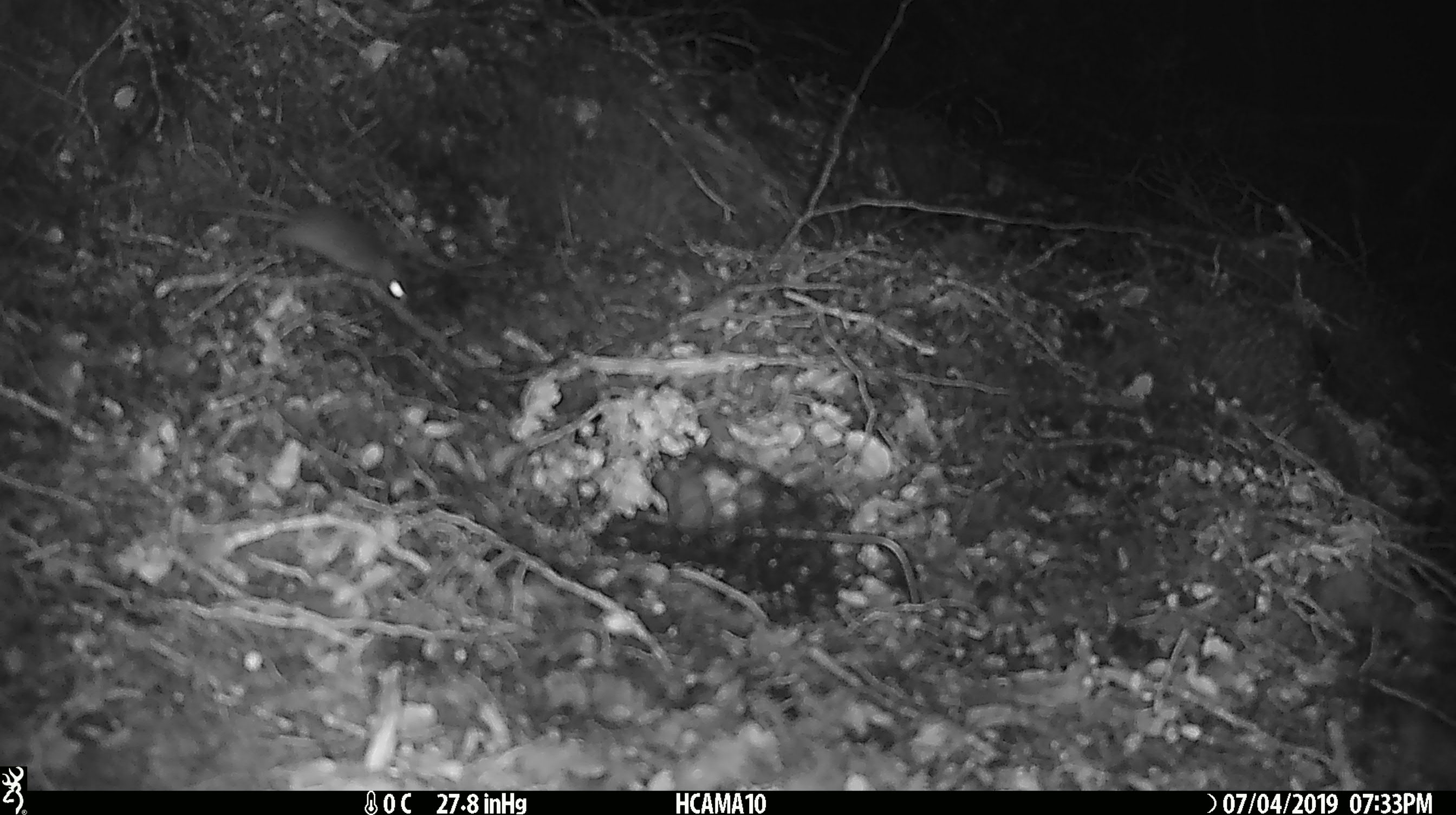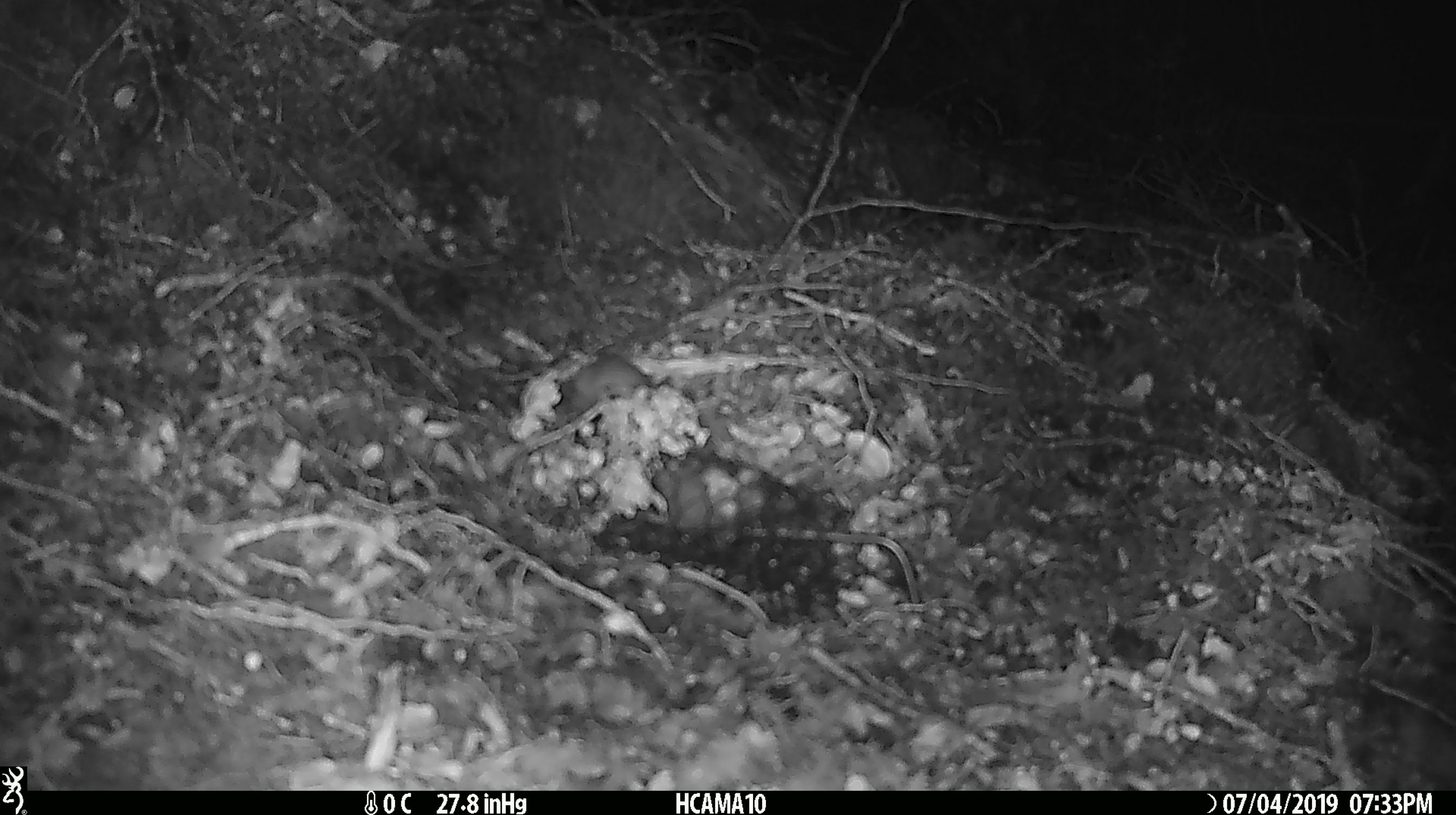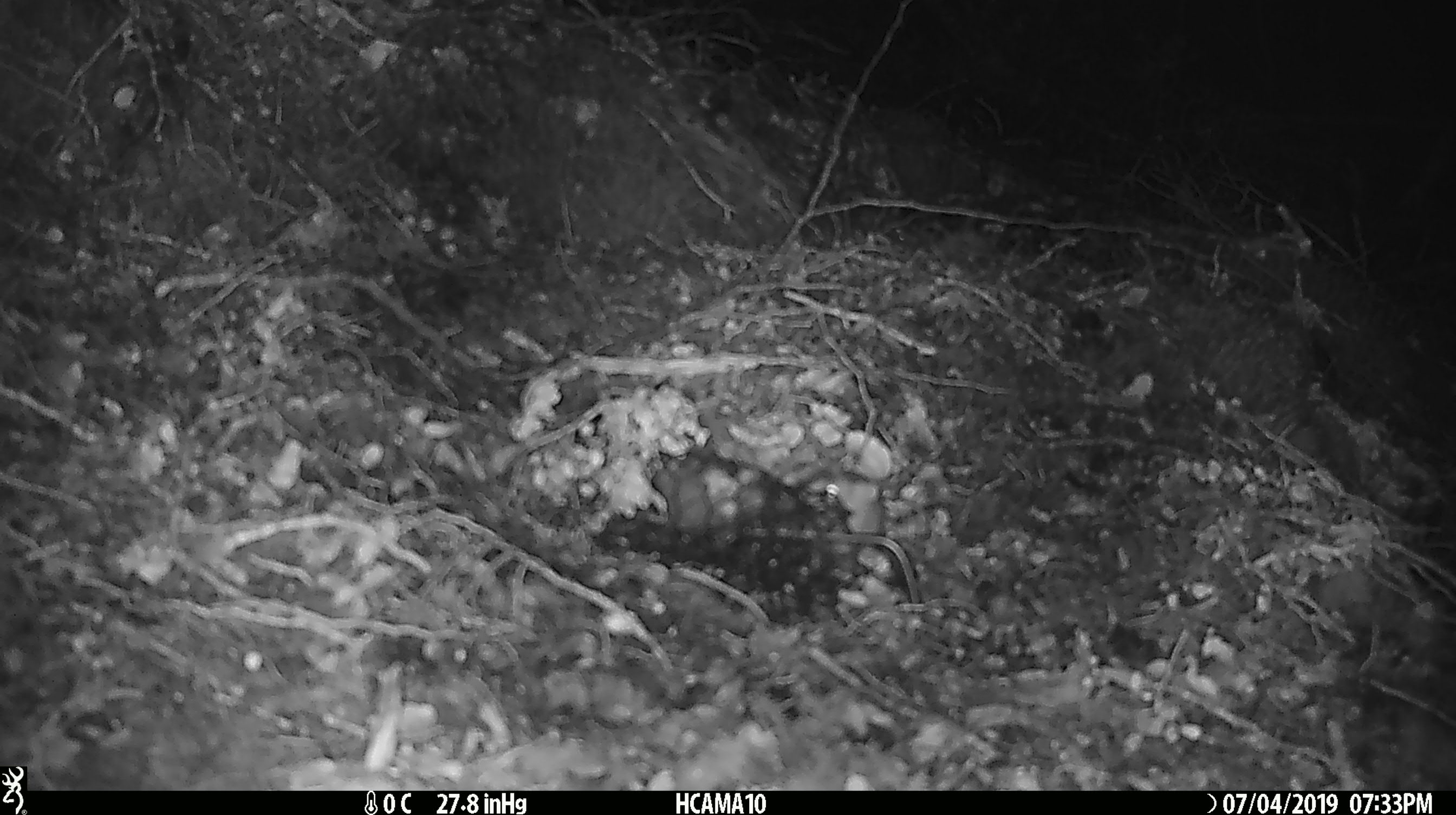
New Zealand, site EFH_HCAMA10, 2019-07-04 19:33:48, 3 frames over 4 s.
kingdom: Animalia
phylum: Chordata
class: Mammalia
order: Rodentia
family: Muridae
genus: Mus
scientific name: Mus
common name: mouse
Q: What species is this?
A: Mouse (Mus).